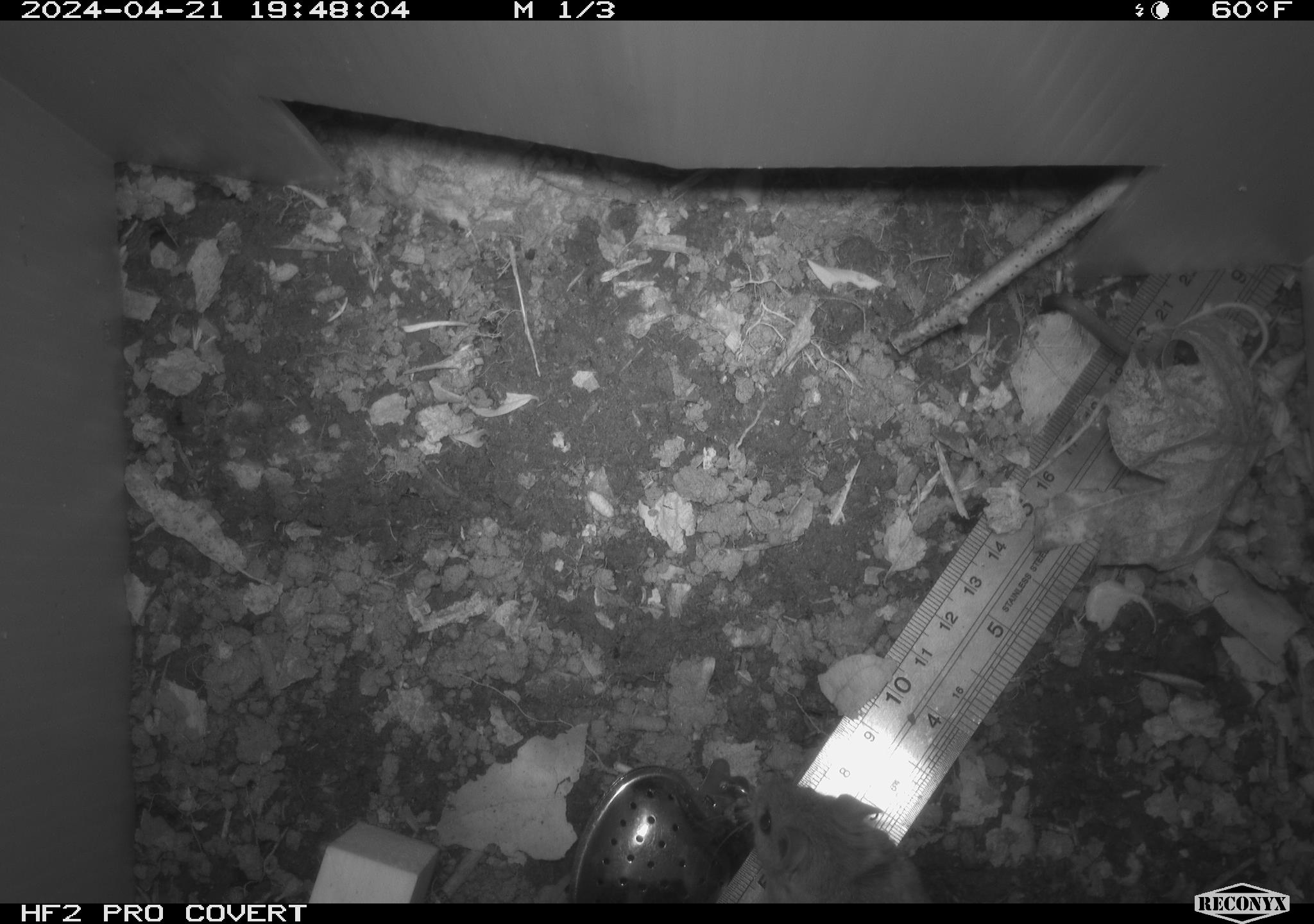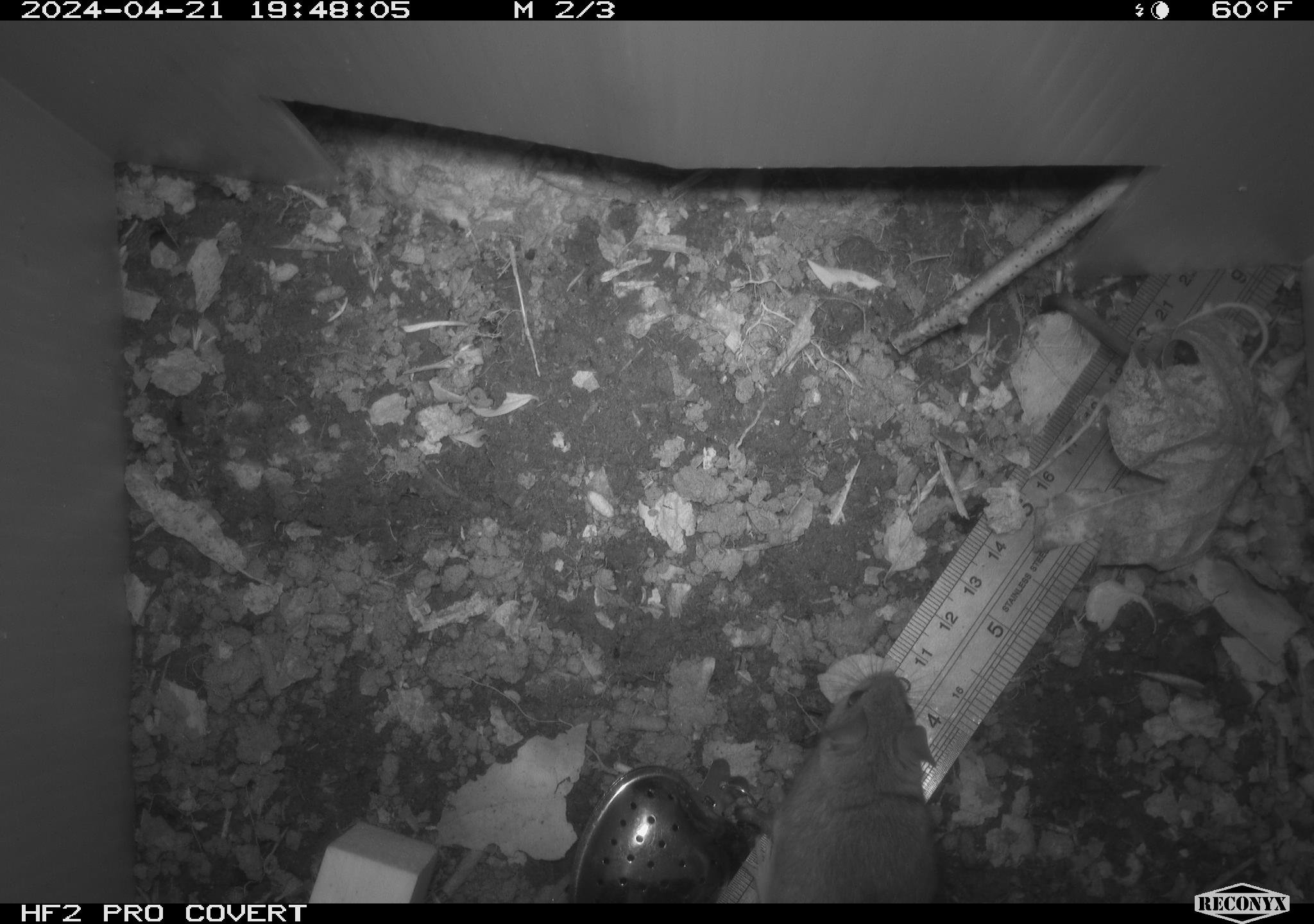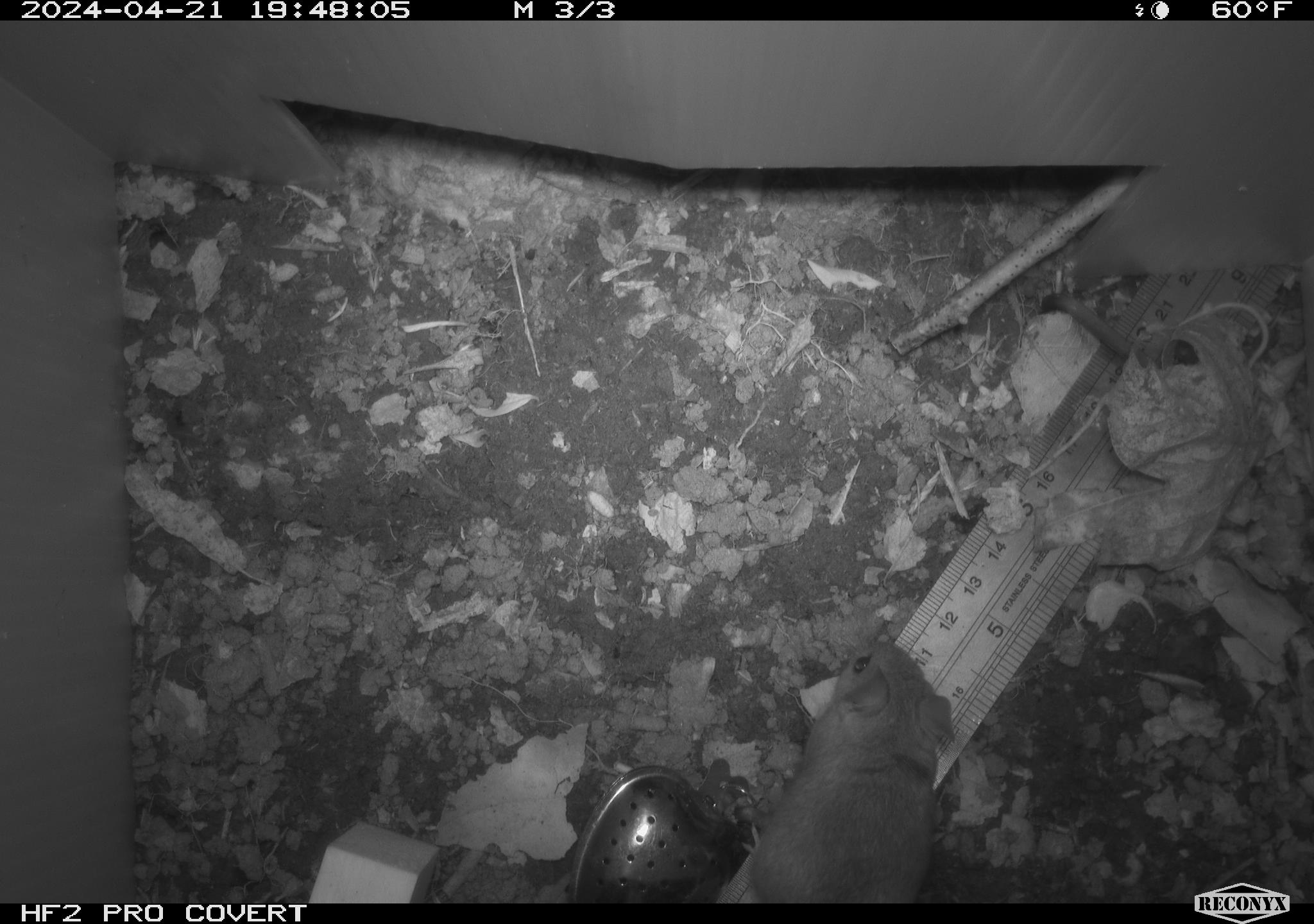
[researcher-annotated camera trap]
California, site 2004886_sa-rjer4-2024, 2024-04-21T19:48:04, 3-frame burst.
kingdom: Animalia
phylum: Chordata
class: Mammalia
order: Rodentia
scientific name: Rodentia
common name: mouse species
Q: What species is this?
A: Mouse species (Rodentia).